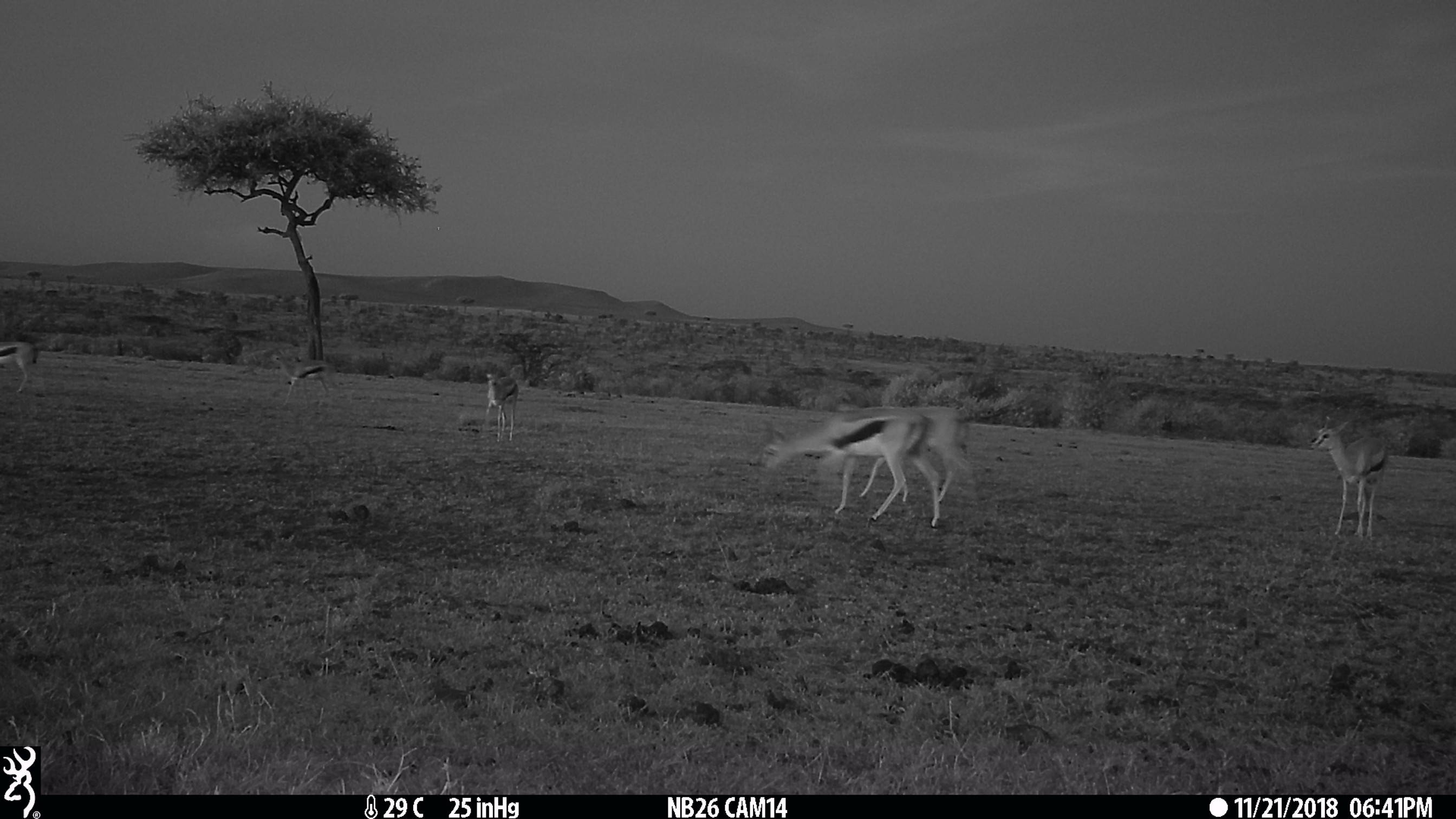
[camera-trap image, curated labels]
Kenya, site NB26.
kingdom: Animalia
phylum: Chordata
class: Mammalia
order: Artiodactyla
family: Bovidae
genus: Eudorcas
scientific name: Eudorcas thomsonii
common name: thomon's gazelle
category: gazelle thomsons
Gazelle thomsons (thomon's gazelle) (Eudorcas thomsonii).